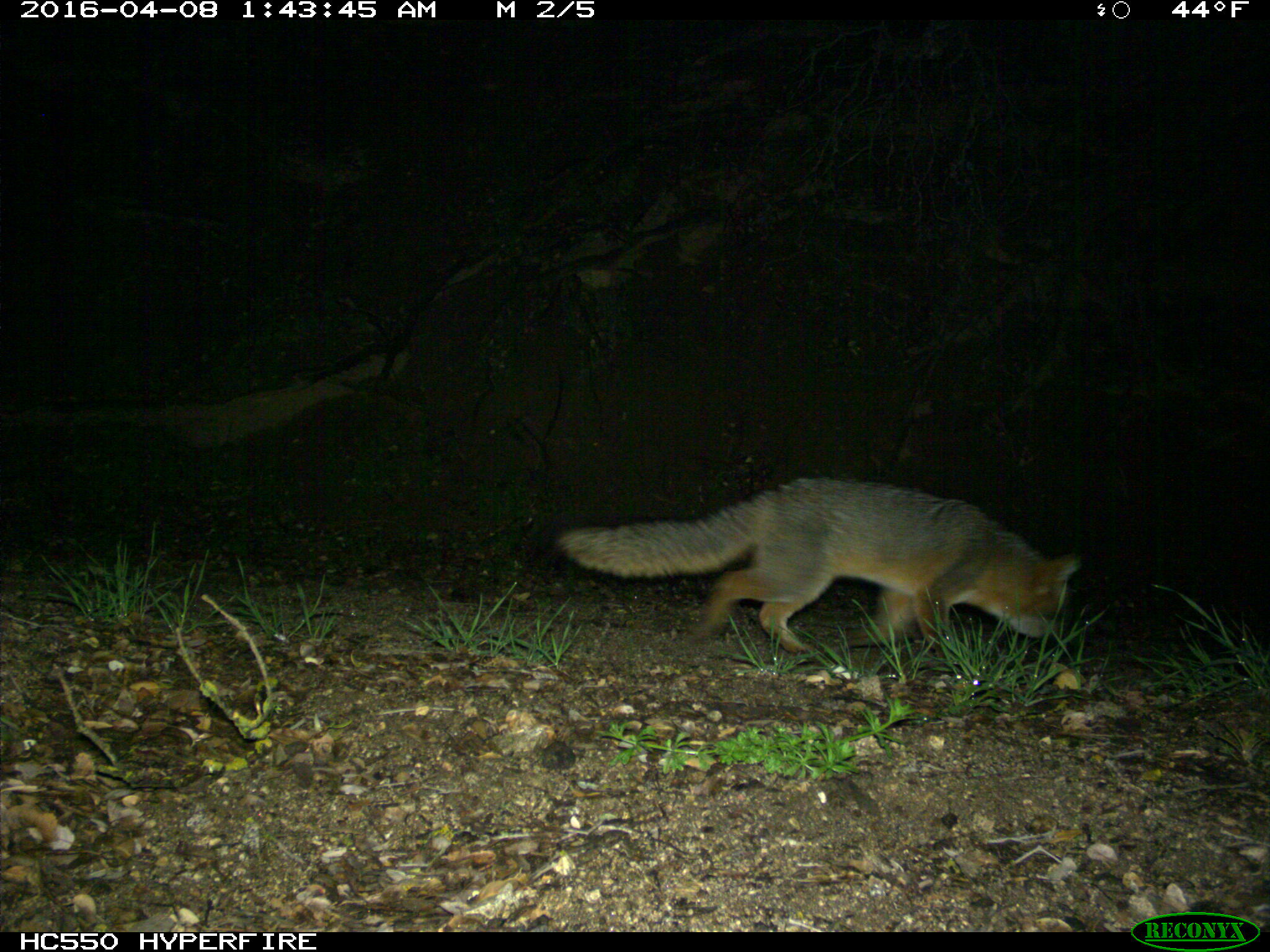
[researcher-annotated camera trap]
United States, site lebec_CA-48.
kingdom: Animalia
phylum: Chordata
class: Mammalia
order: Carnivora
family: Canidae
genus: Urocyon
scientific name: Urocyon cinereoargenteus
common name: gray fox